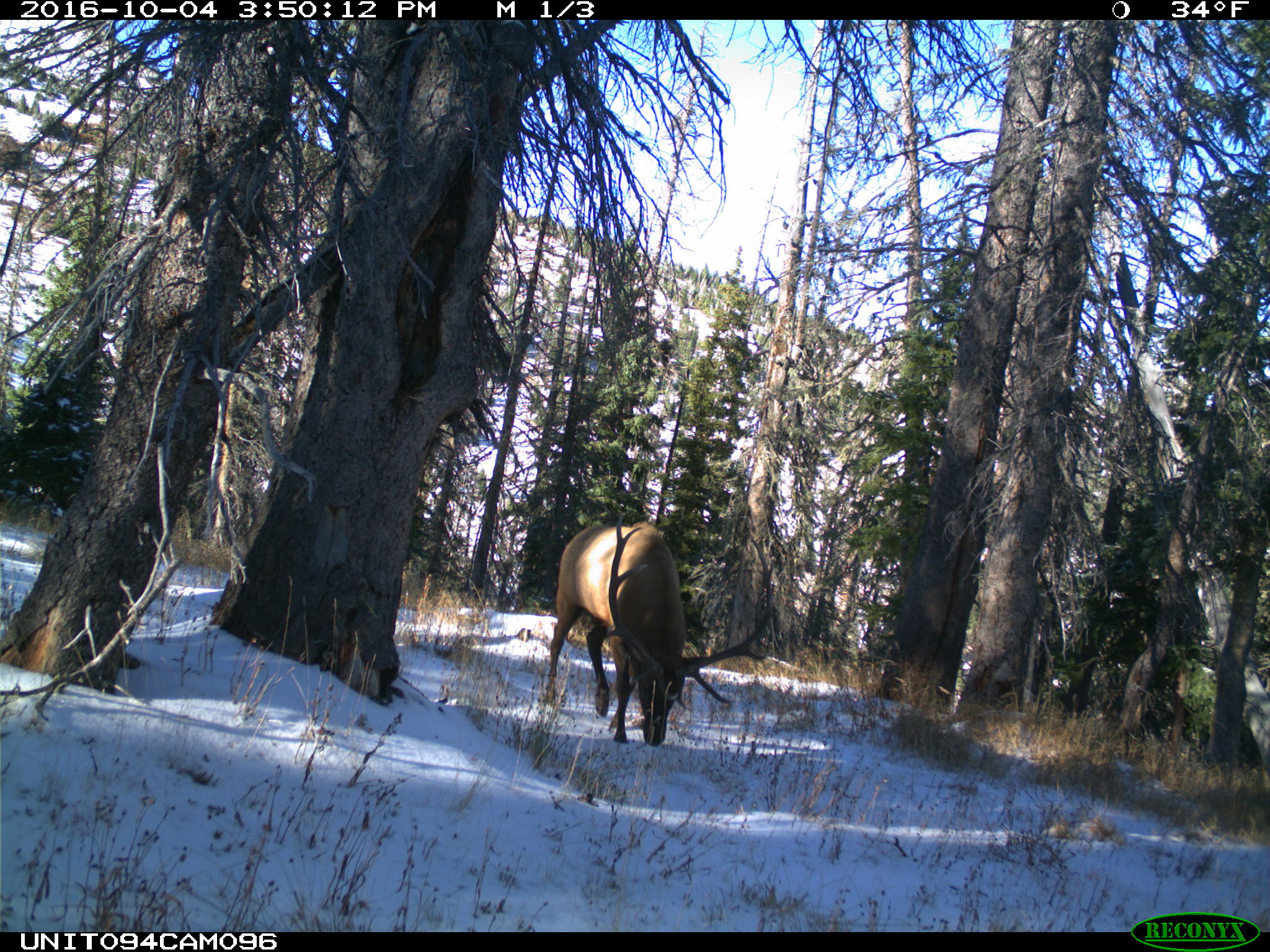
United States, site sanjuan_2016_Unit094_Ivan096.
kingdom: Animalia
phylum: Chordata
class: Mammalia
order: Artiodactyla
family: Cervidae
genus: Cervus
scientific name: Cervus elaphus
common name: red deer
Cervus elaphus (red deer).